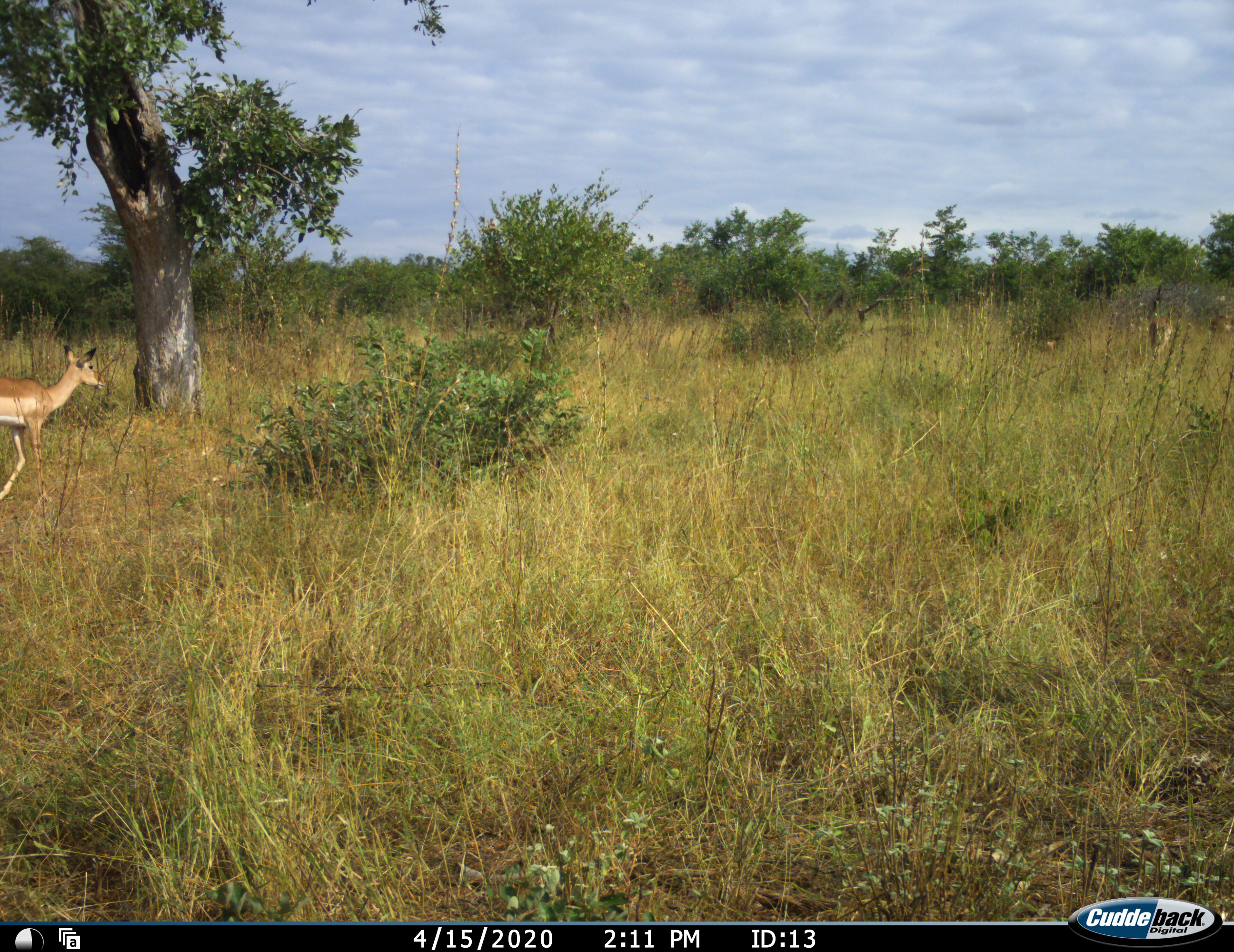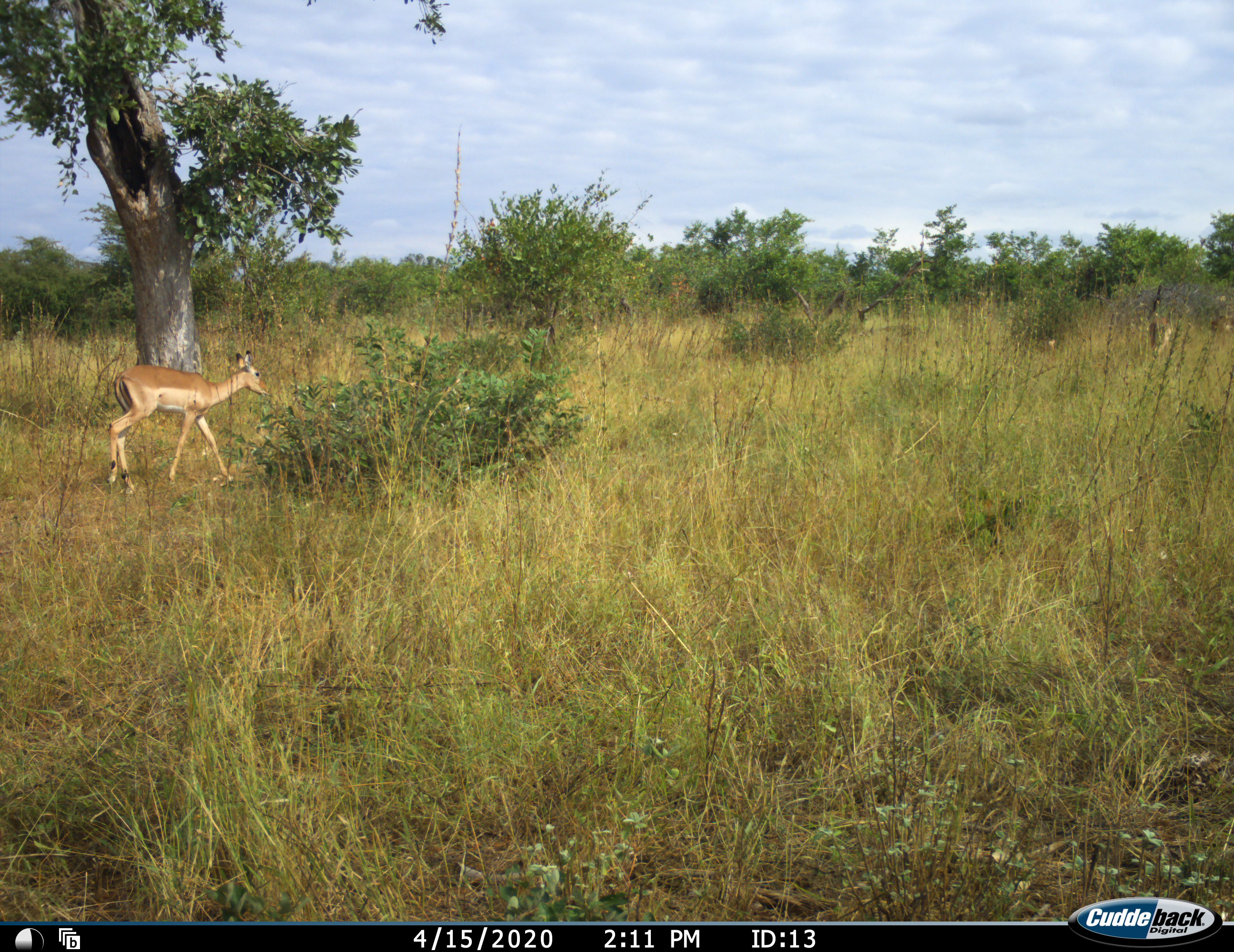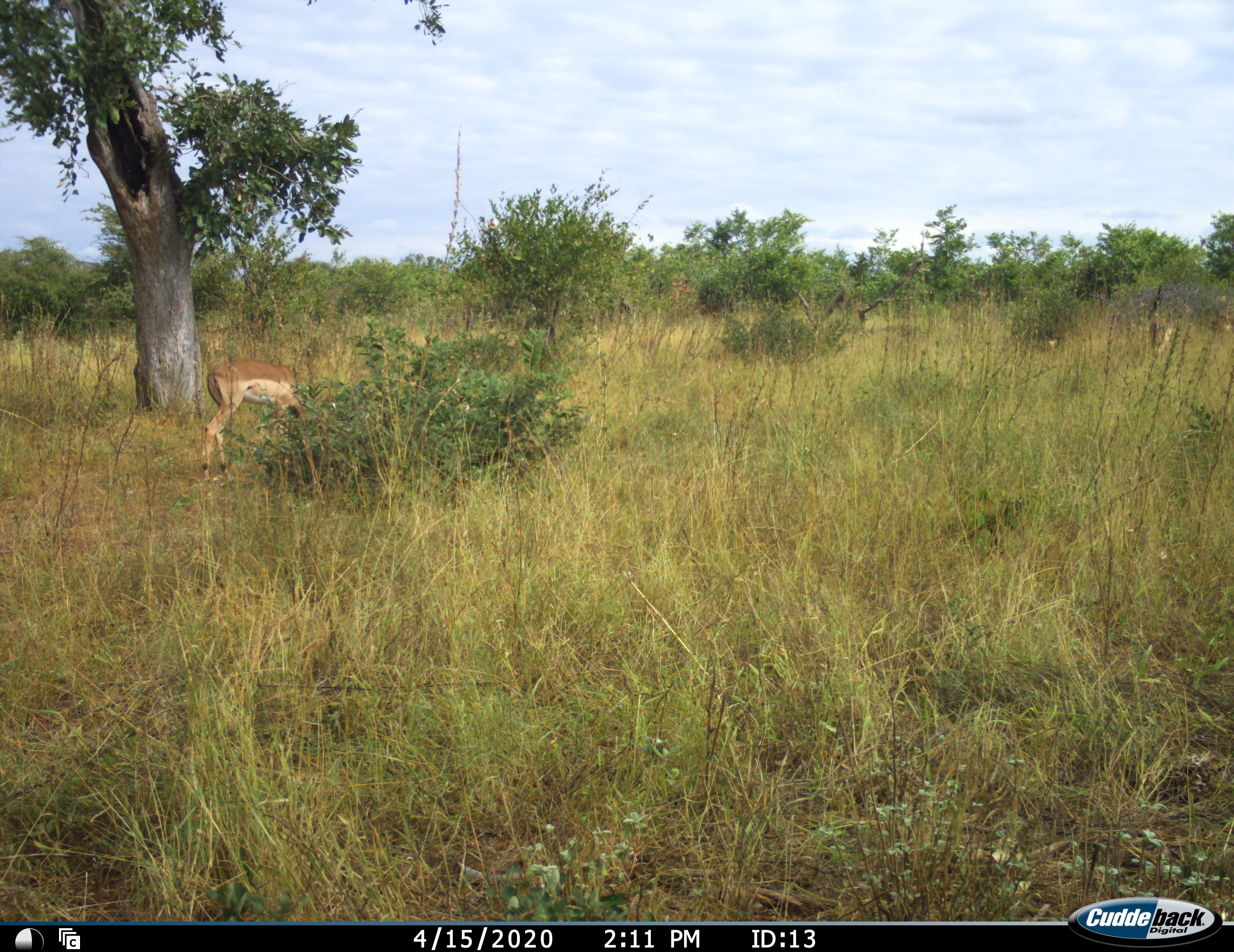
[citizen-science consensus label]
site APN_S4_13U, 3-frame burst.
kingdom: Animalia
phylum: Chordata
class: Mammalia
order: Artiodactyla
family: Bovidae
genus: Aepyceros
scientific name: Aepyceros melampus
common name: impala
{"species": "impala (Aepyceros melampus)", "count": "1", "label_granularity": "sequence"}